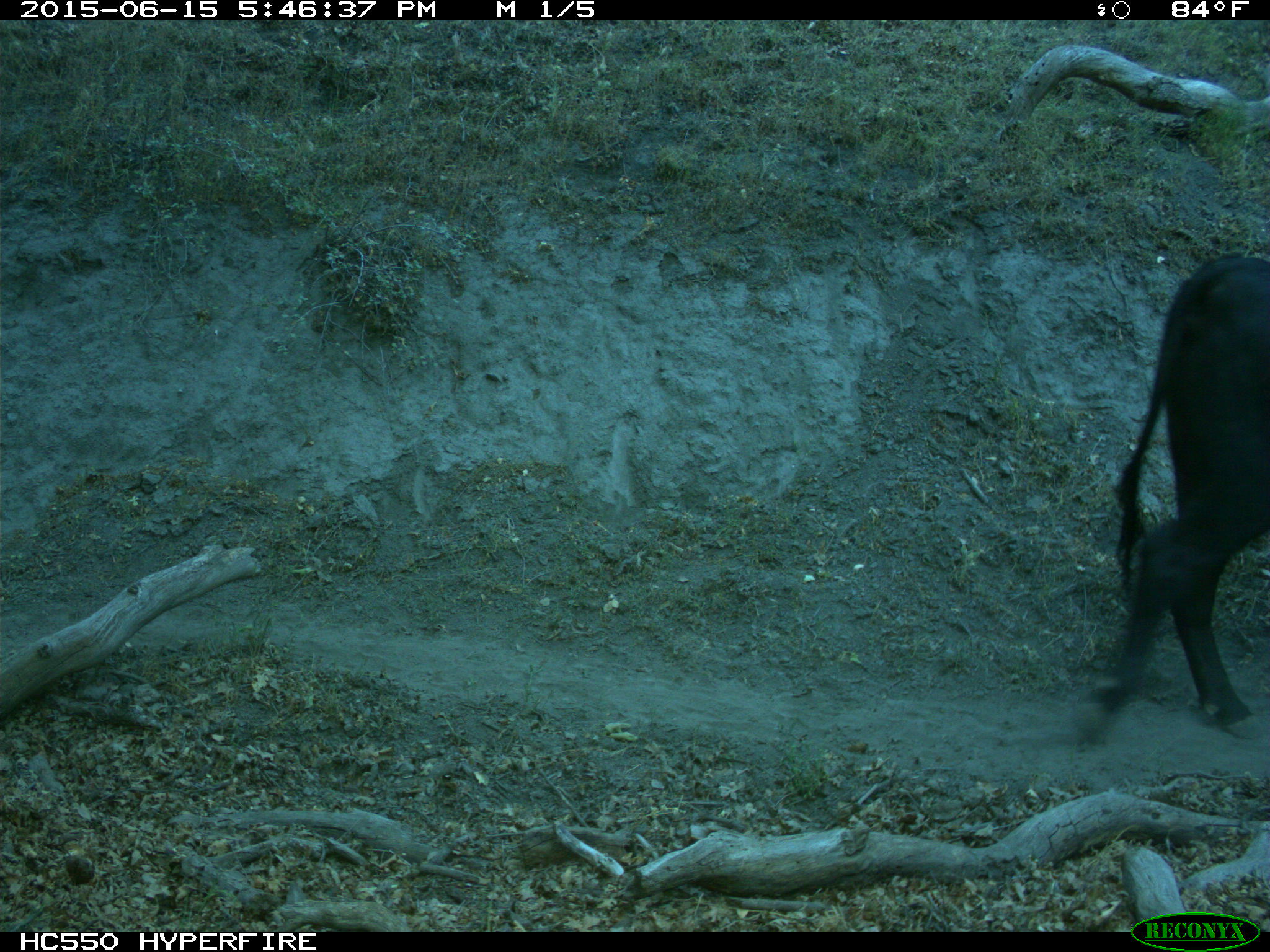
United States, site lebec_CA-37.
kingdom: Animalia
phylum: Chordata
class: Mammalia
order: Artiodactyla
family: Bovidae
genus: Bos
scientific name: Bos taurus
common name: domestic cow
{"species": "Bos taurus (domestic cow)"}